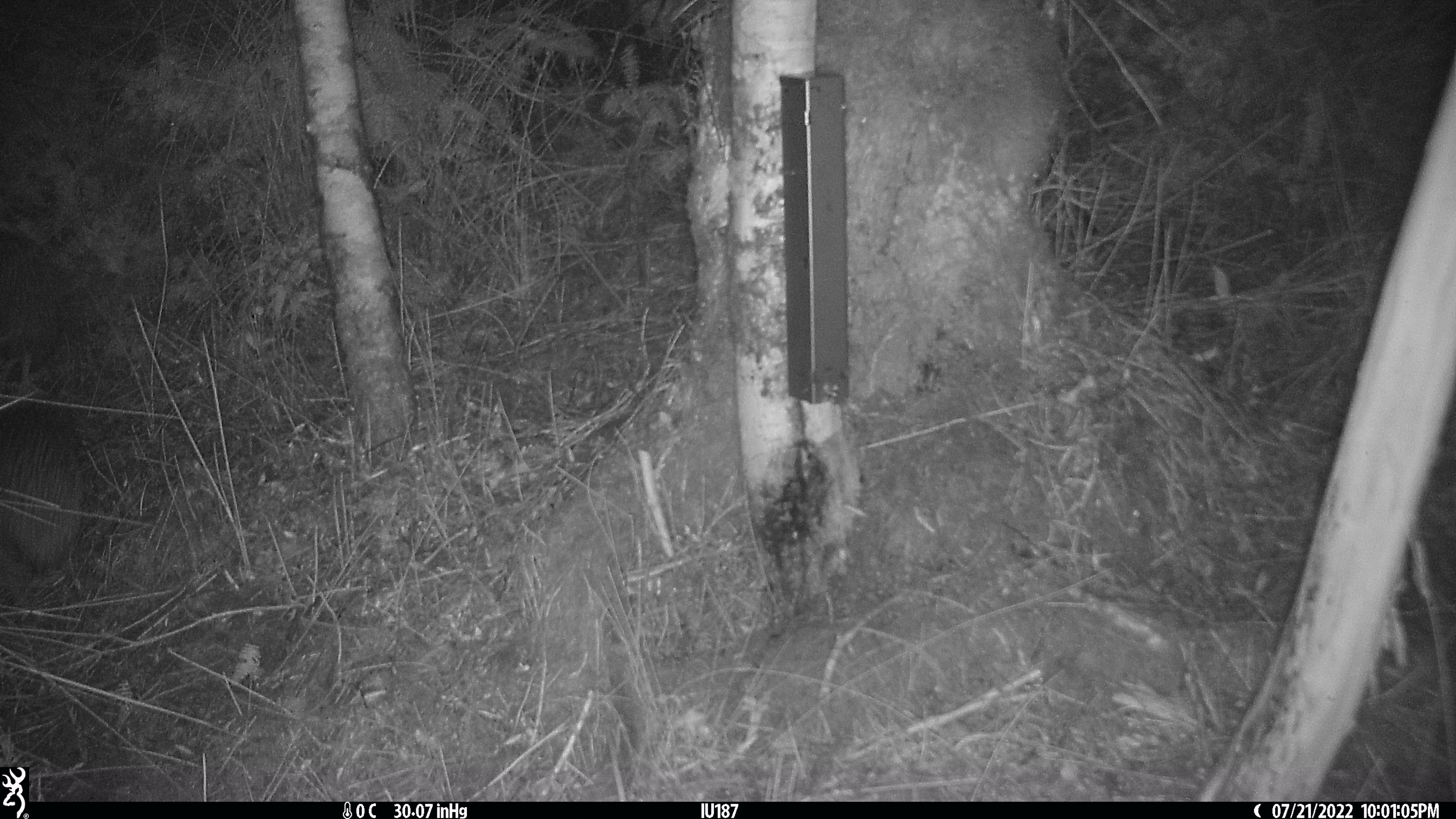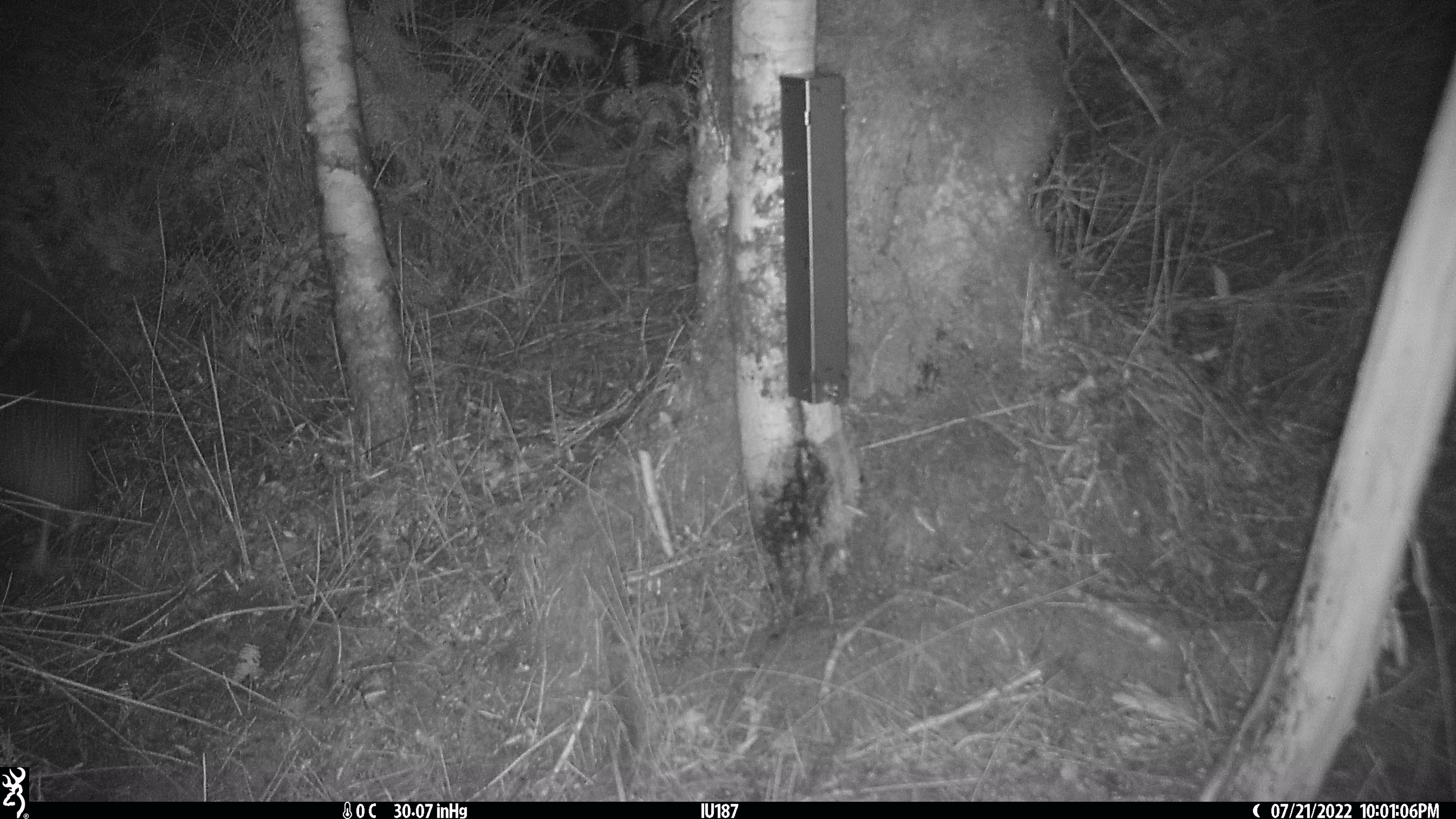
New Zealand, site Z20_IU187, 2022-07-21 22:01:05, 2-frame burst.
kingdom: Animalia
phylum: Chordata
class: Aves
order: Apterygiformes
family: Apterygidae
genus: Apteryx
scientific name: Apteryx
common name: kiwi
Kiwi (Apteryx).